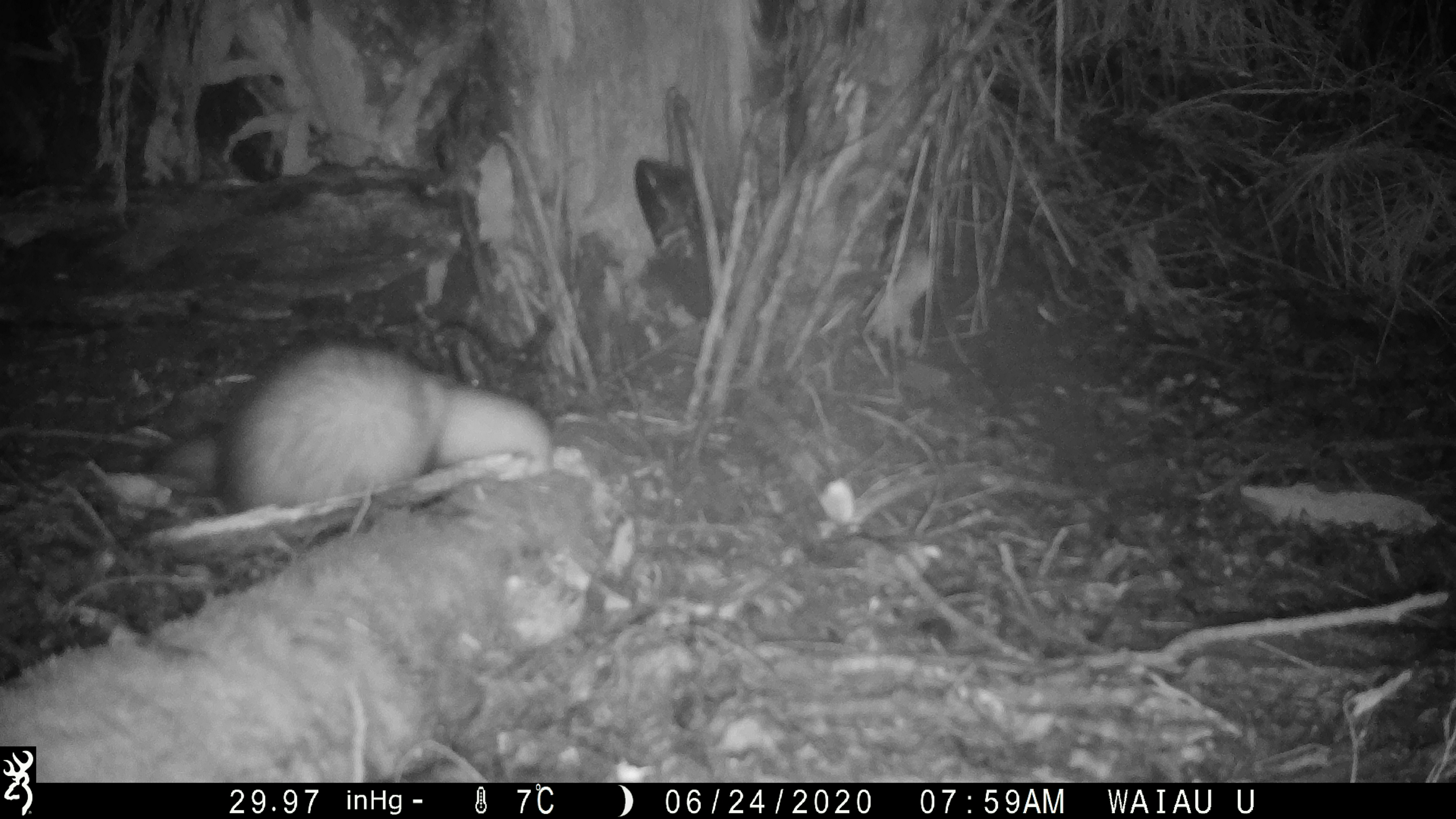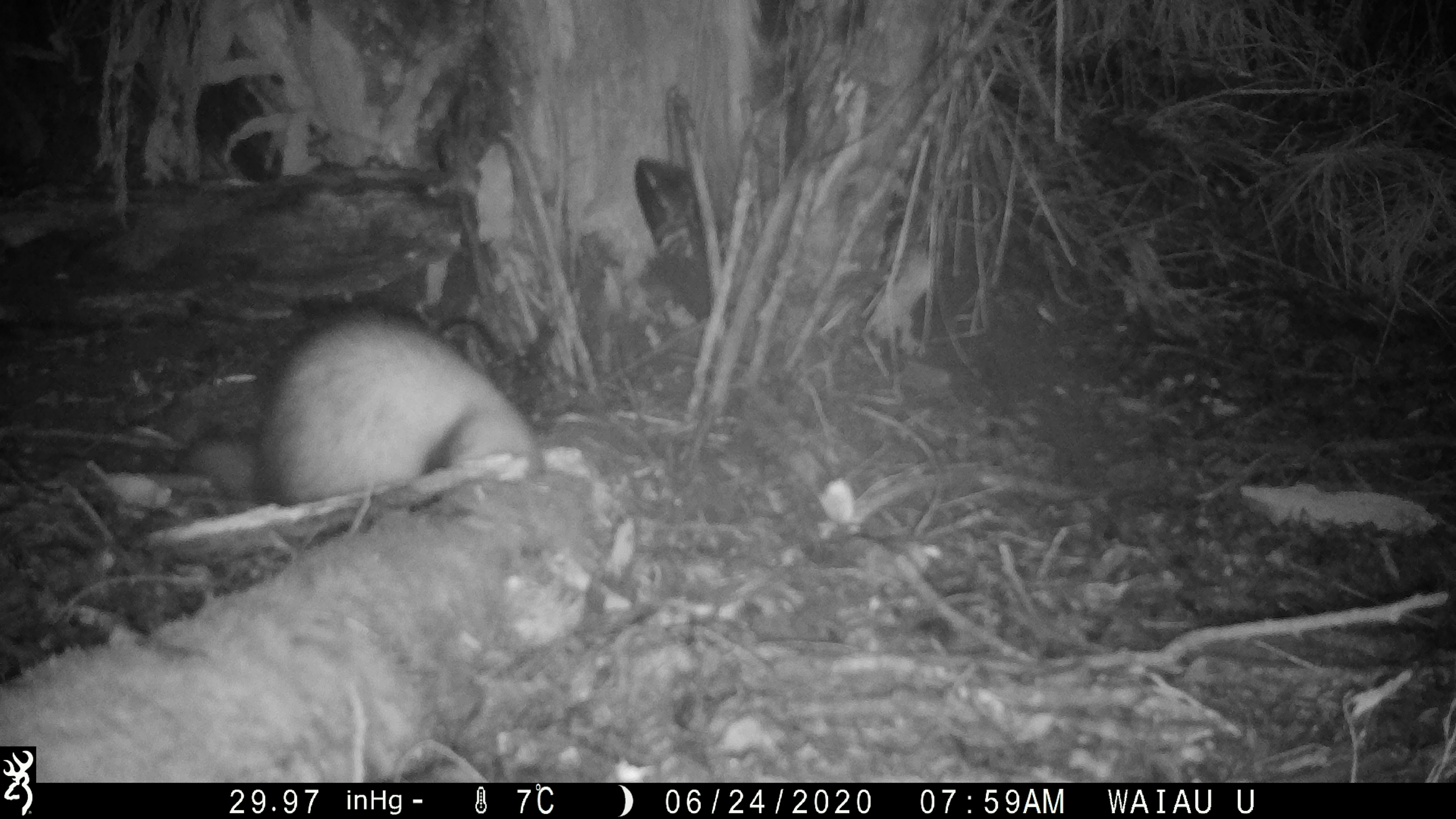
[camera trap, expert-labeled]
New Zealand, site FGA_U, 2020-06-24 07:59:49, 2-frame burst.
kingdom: Animalia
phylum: Chordata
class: Mammalia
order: Carnivora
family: Mustelidae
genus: Mustela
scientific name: Mustela furo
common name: ferret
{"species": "ferret (Mustela furo)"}